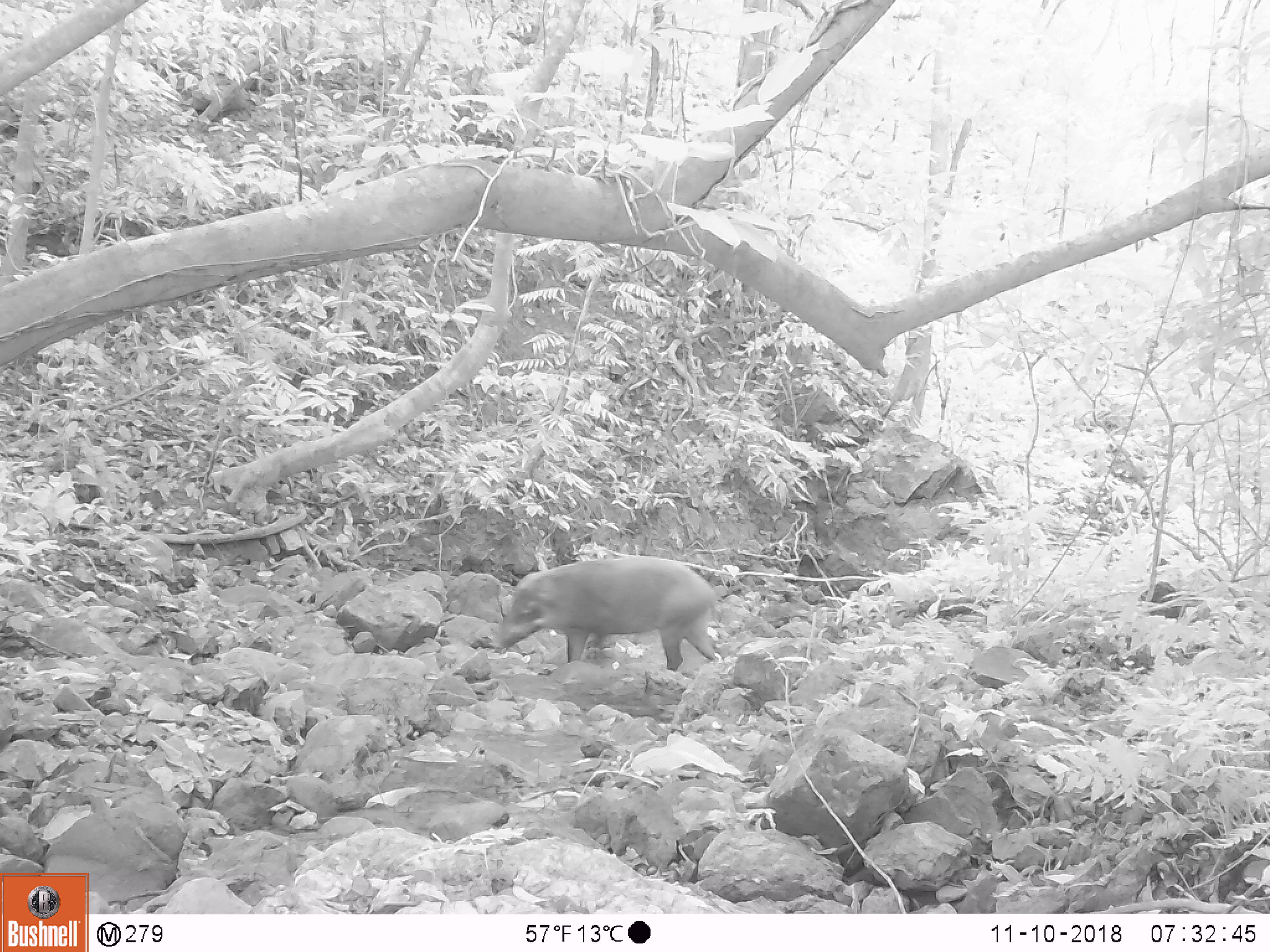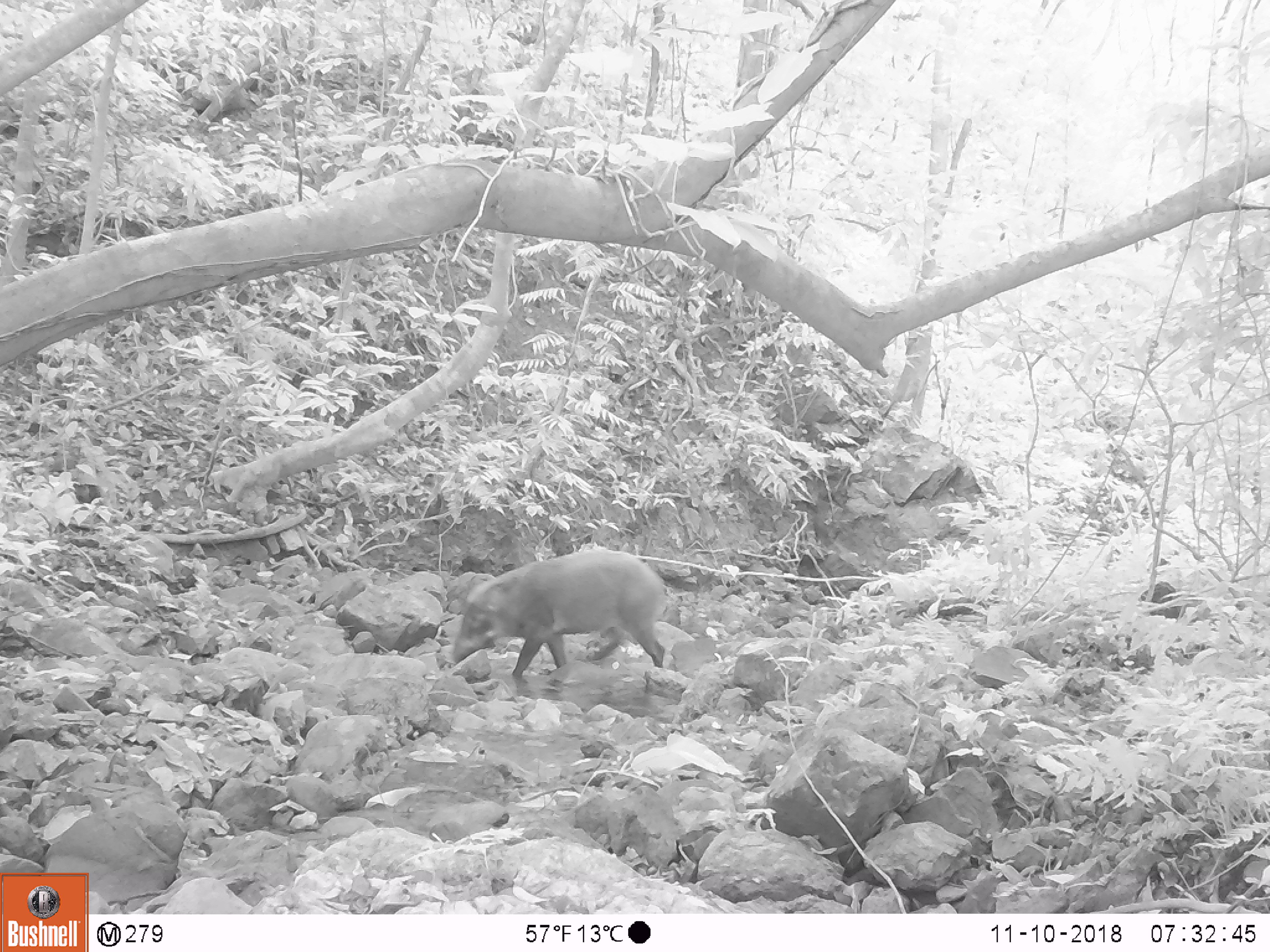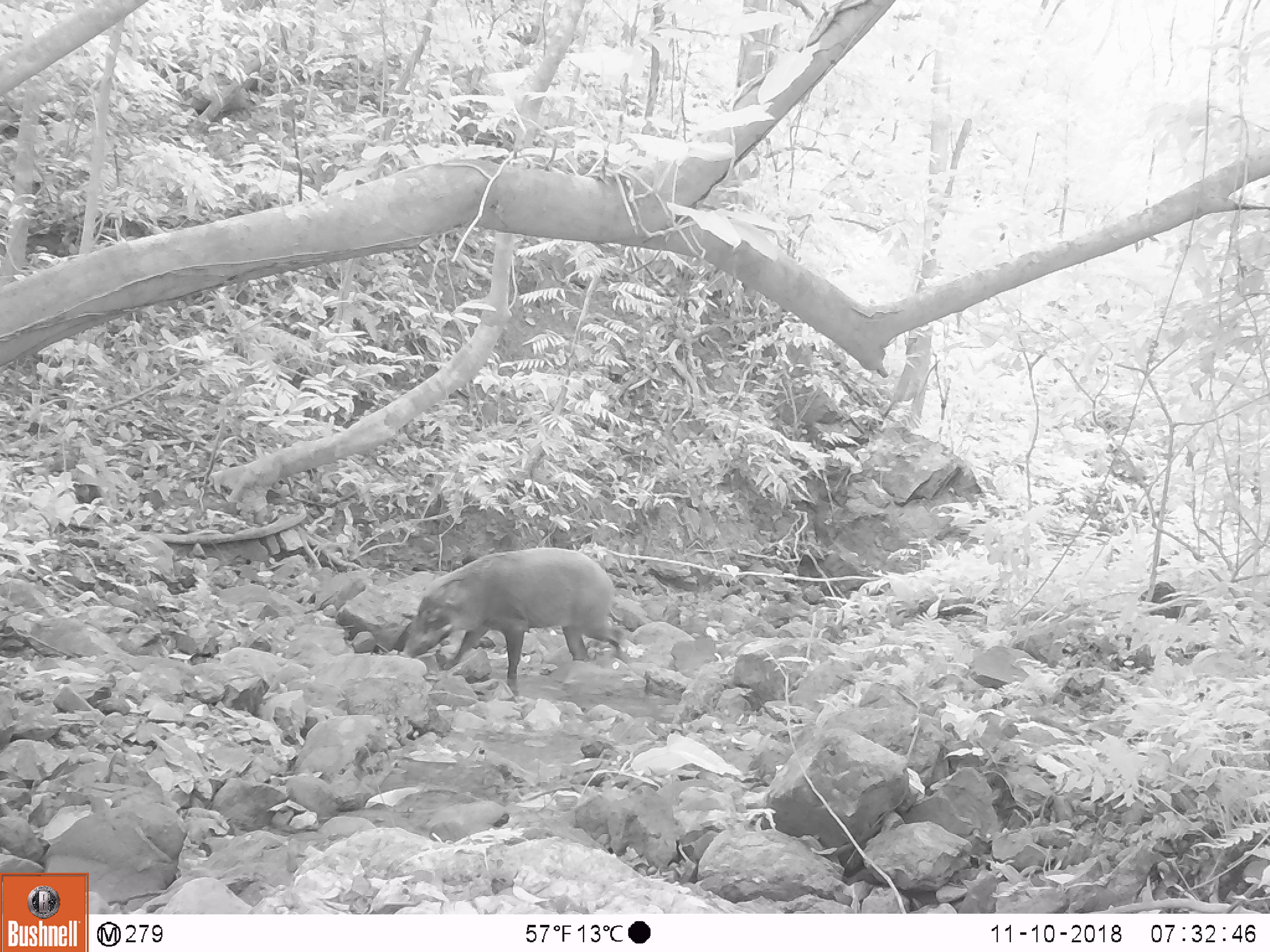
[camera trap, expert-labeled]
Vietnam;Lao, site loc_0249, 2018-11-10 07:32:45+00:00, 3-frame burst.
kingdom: Animalia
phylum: Chordata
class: Mammalia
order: Artiodactyla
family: Suidae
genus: Sus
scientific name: Sus scrofa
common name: eurasian wild pig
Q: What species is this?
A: Eurasian wild pig (Sus scrofa).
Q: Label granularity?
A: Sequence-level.